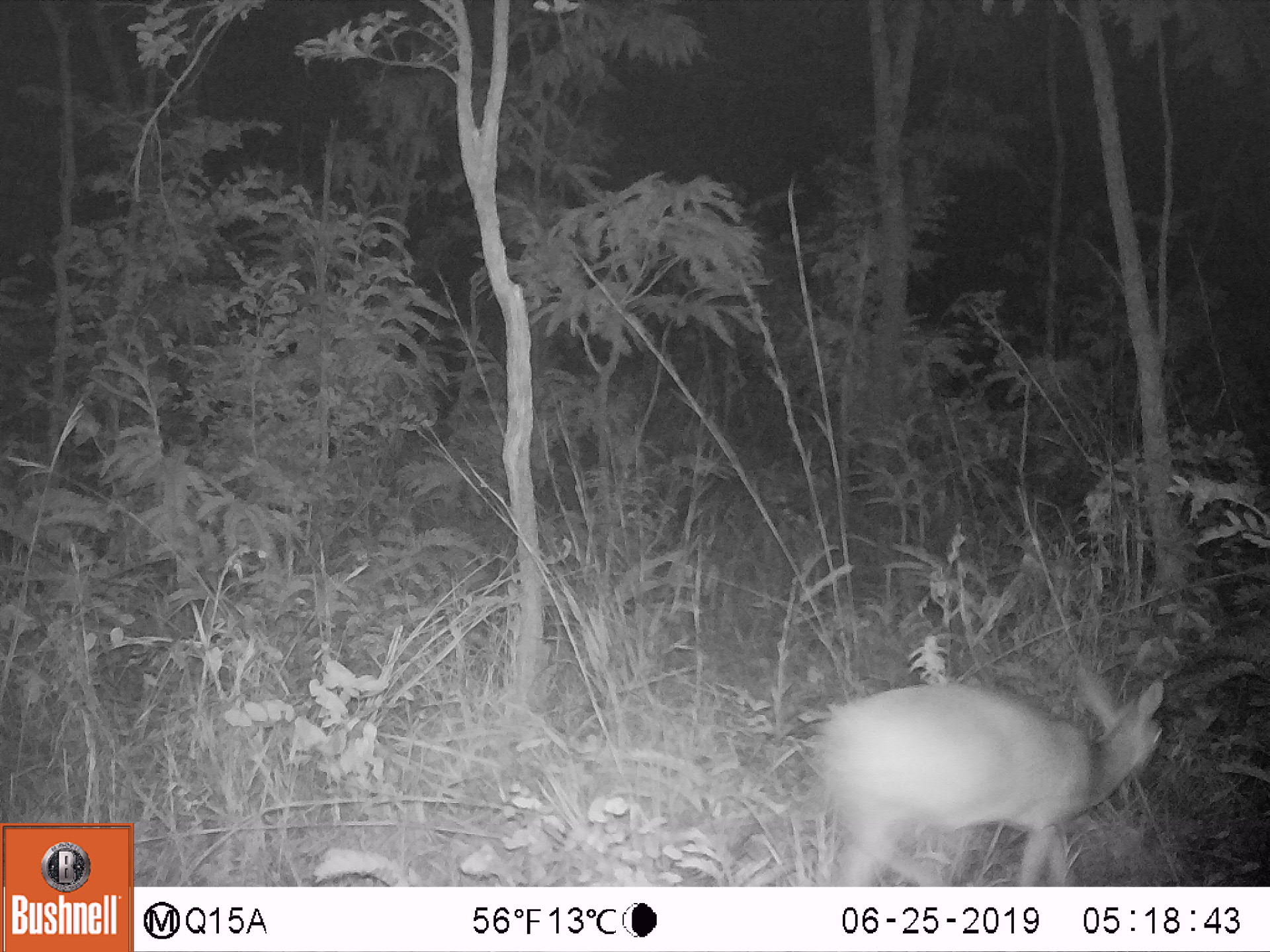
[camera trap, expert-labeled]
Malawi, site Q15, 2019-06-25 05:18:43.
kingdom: Animalia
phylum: Chordata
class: Mammalia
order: Artiodactyla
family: Bovidae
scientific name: Antilopinae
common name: small antelope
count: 2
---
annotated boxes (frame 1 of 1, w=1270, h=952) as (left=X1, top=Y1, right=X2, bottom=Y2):
small antelope: (left=802, top=655, right=1186, bottom=885); (left=803, top=665, right=1170, bottom=880)